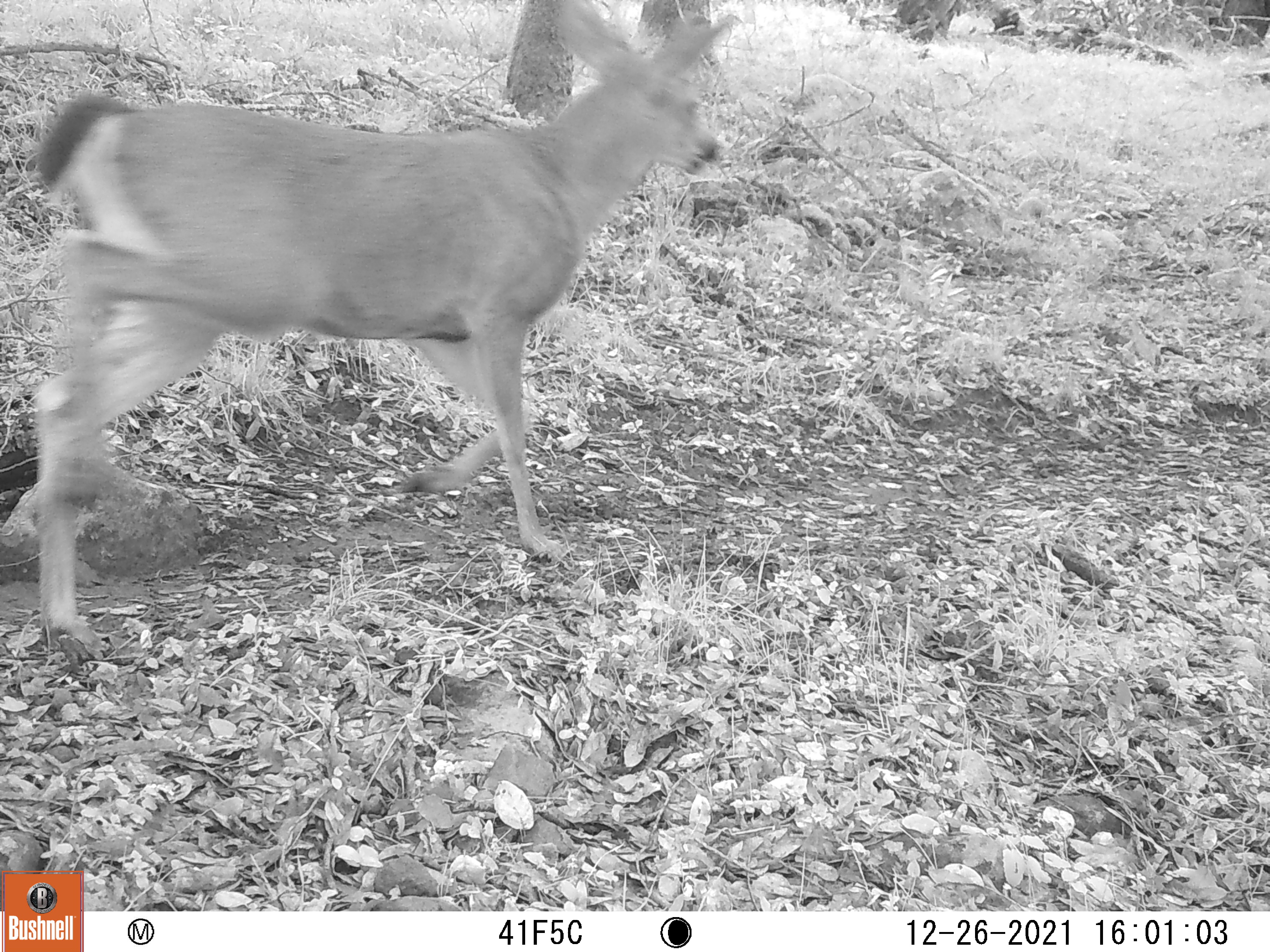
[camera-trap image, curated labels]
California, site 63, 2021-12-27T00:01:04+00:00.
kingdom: Animalia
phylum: Chordata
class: Mammalia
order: Artiodactyla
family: Cervidae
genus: Odocoileus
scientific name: Odocoileus hemionus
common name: mule deer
Mule deer (Odocoileus hemionus).